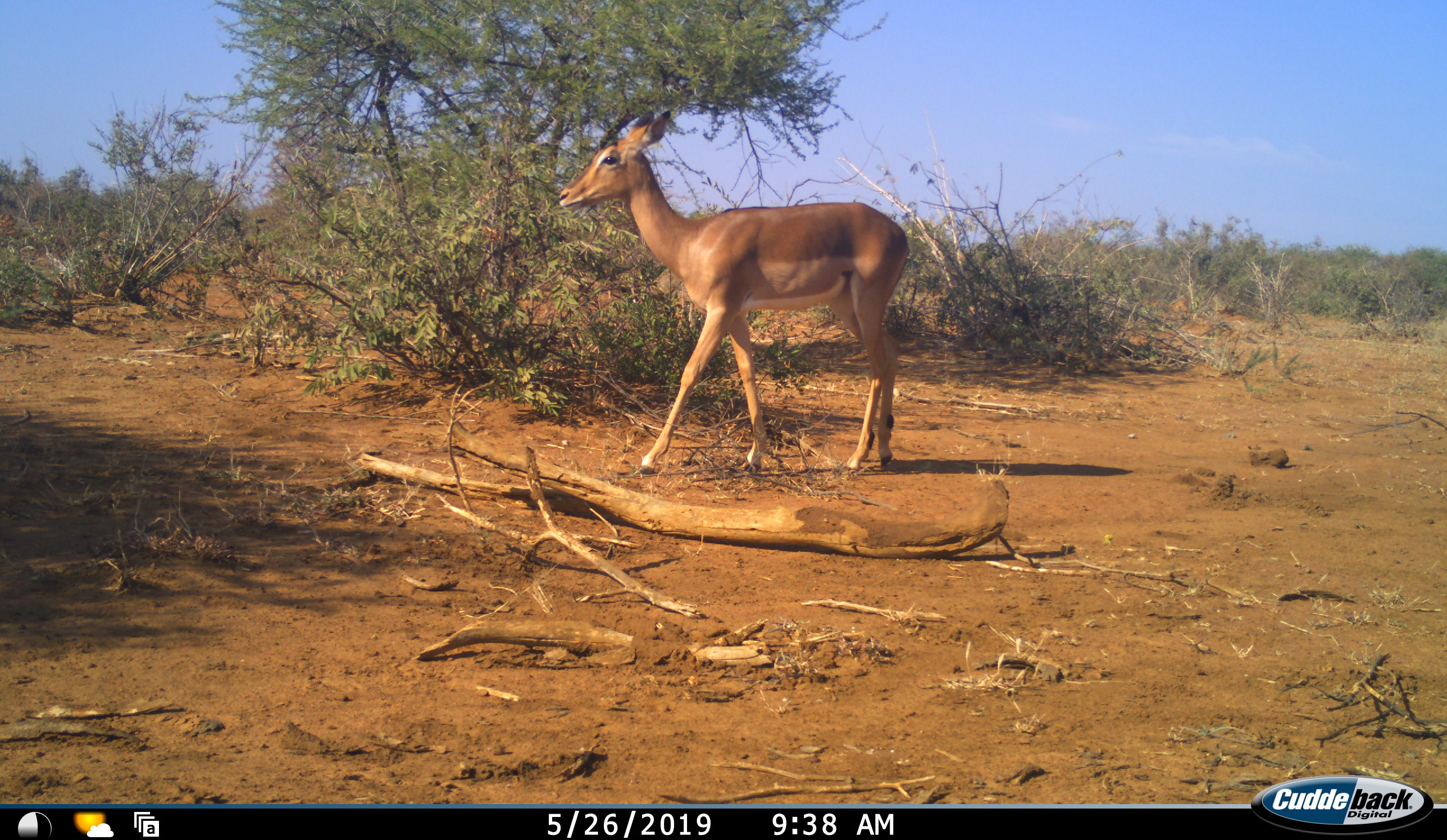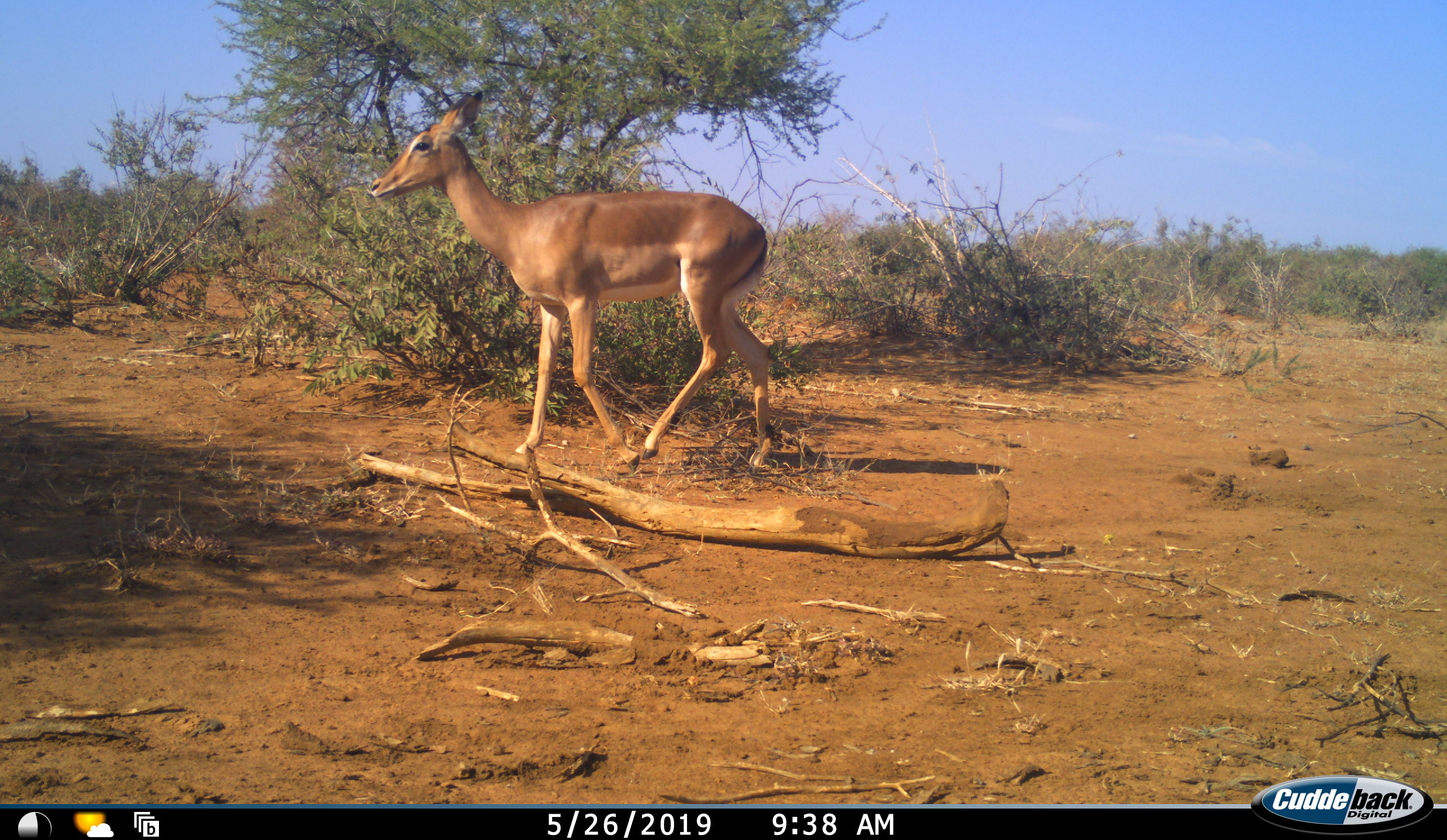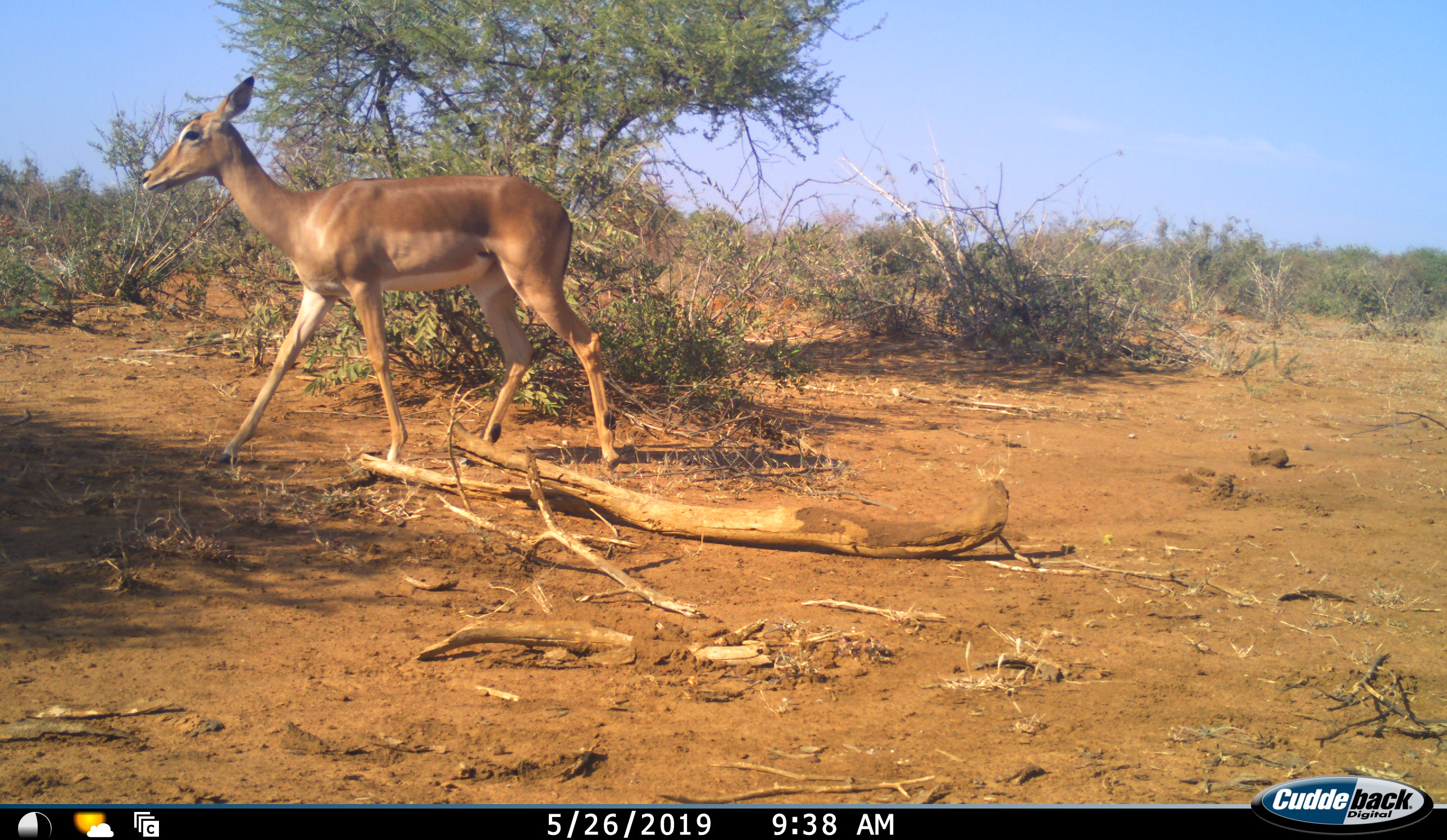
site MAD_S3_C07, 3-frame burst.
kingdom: Animalia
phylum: Chordata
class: Mammalia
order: Artiodactyla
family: Bovidae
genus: Aepyceros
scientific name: Aepyceros melampus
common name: impala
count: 1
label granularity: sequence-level